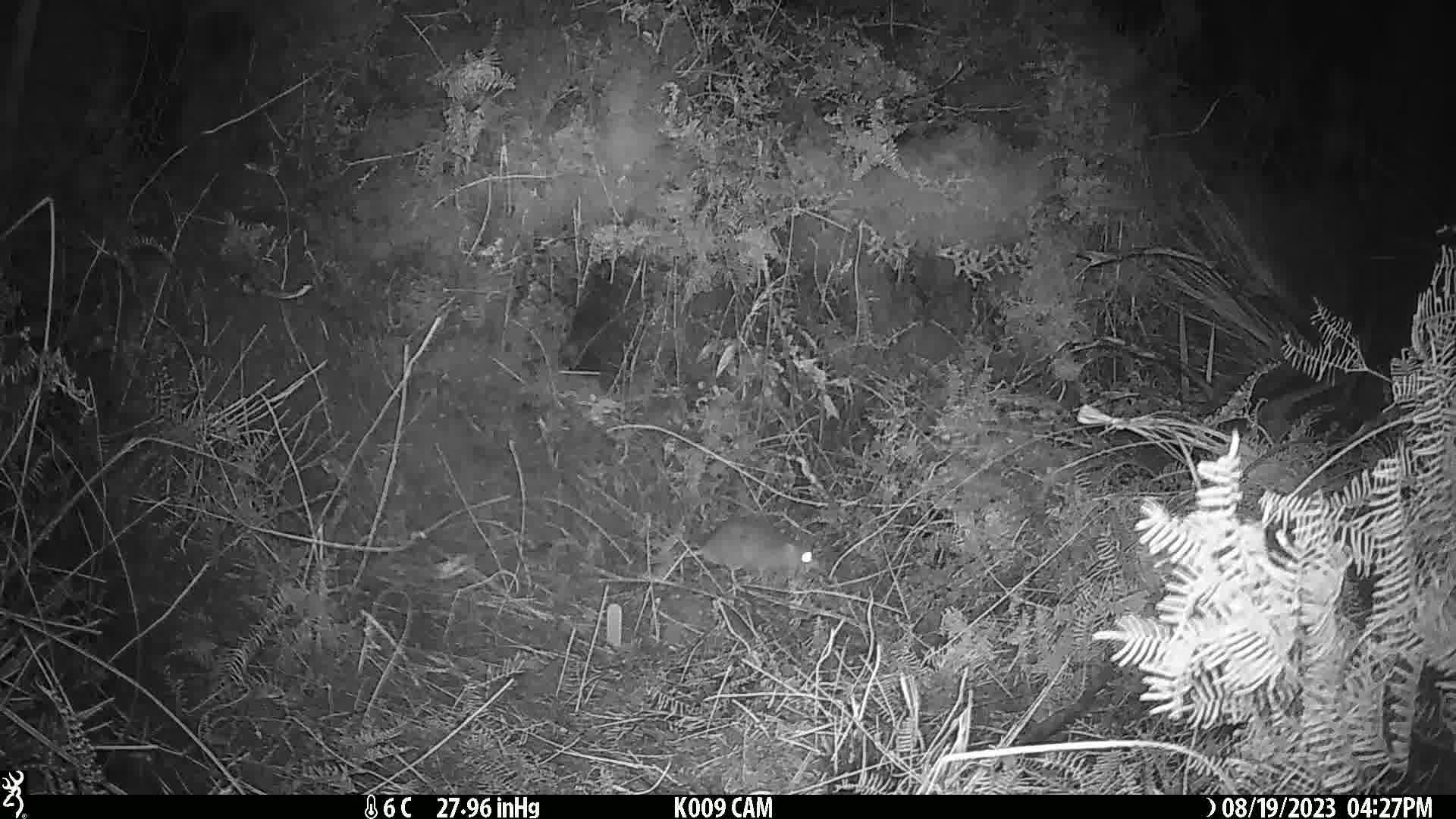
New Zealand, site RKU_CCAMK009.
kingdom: Animalia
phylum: Chordata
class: Mammalia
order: Rodentia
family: Muridae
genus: Rattus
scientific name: Rattus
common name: rat